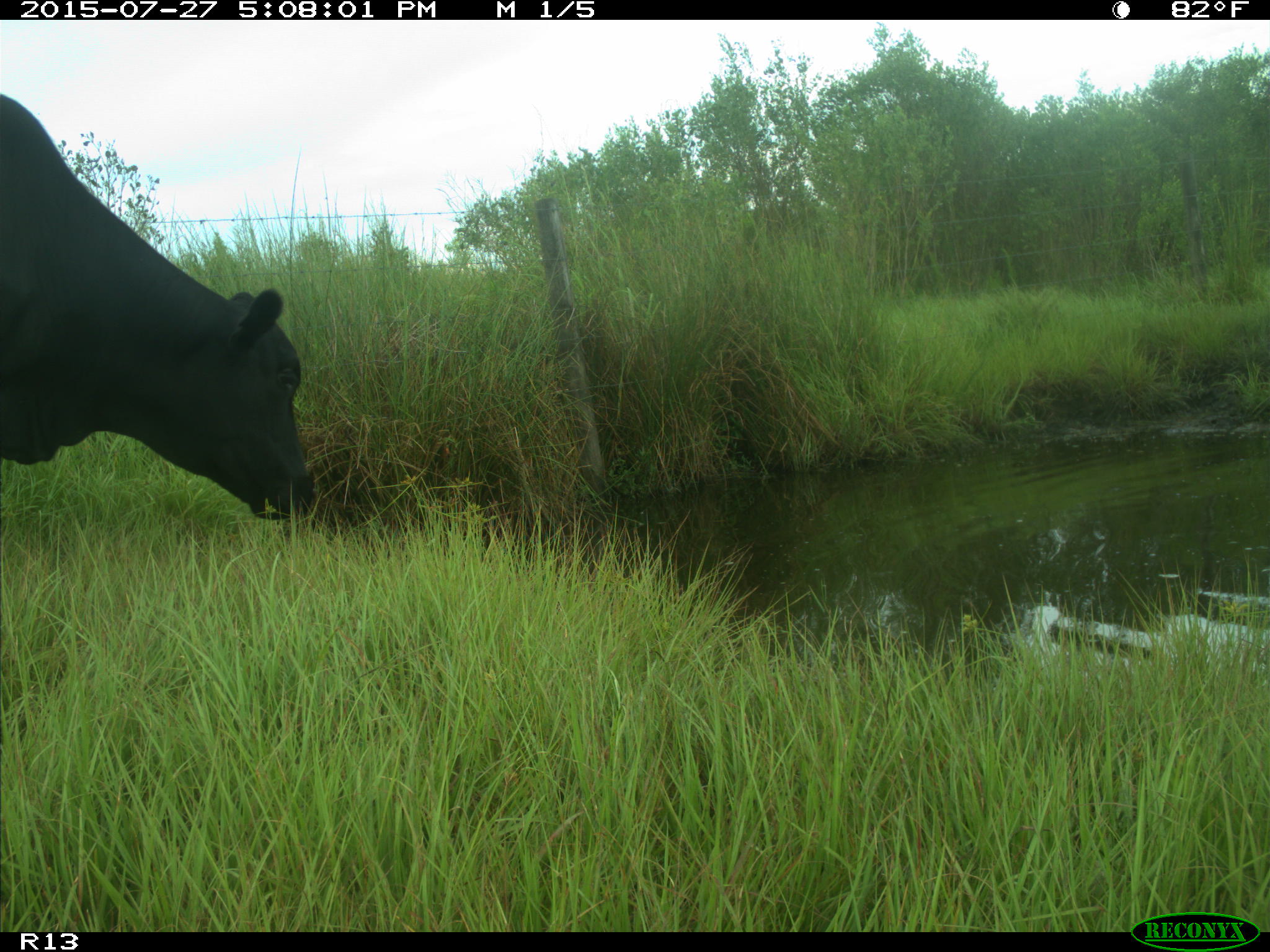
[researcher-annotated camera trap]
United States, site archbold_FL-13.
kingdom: Animalia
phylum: Chordata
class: Mammalia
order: Artiodactyla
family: Bovidae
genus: Bos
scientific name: Bos taurus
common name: domestic cow